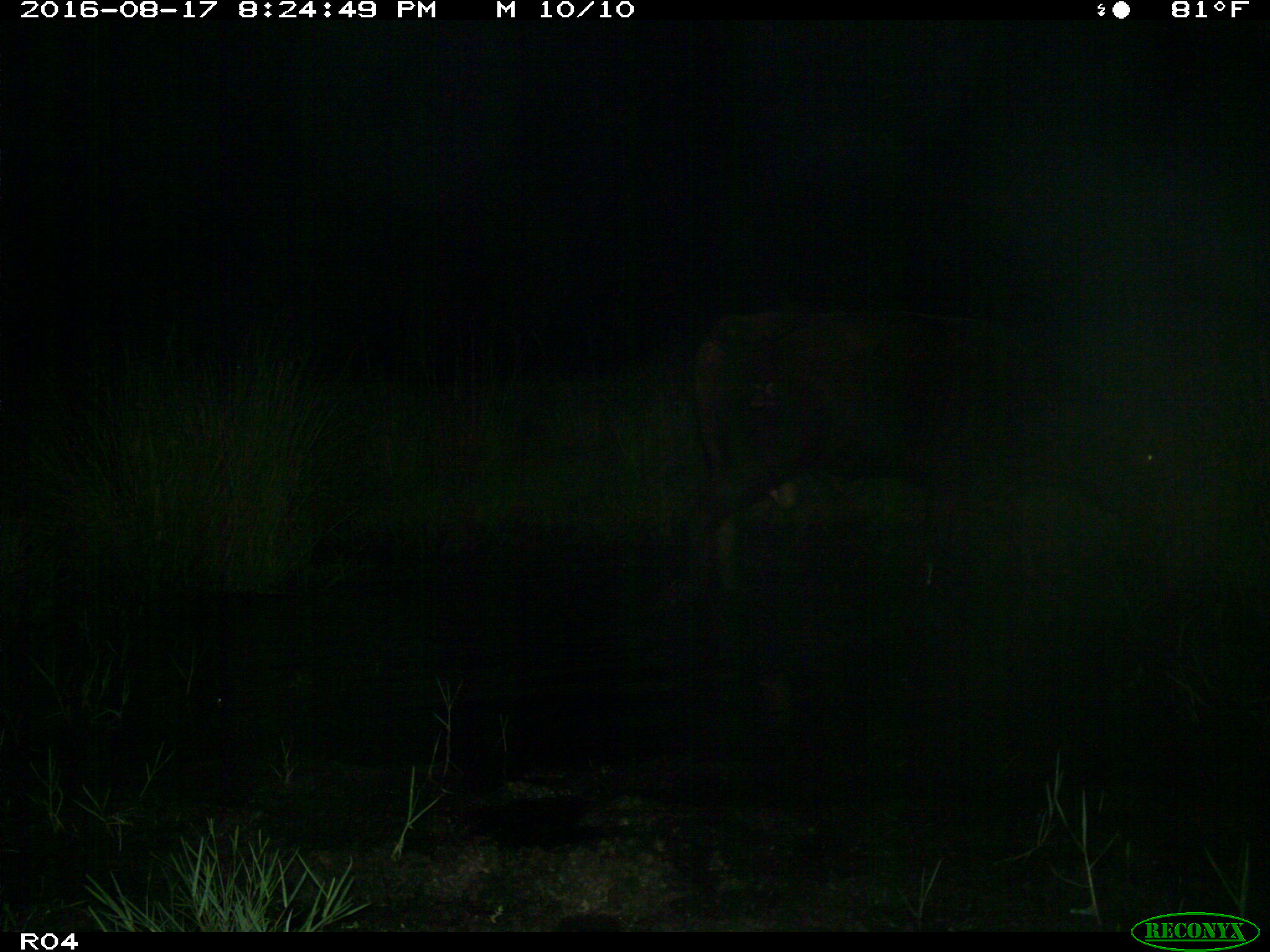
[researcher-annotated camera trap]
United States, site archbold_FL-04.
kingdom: Animalia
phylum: Chordata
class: Mammalia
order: Artiodactyla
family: Bovidae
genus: Bos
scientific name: Bos taurus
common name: domestic cow